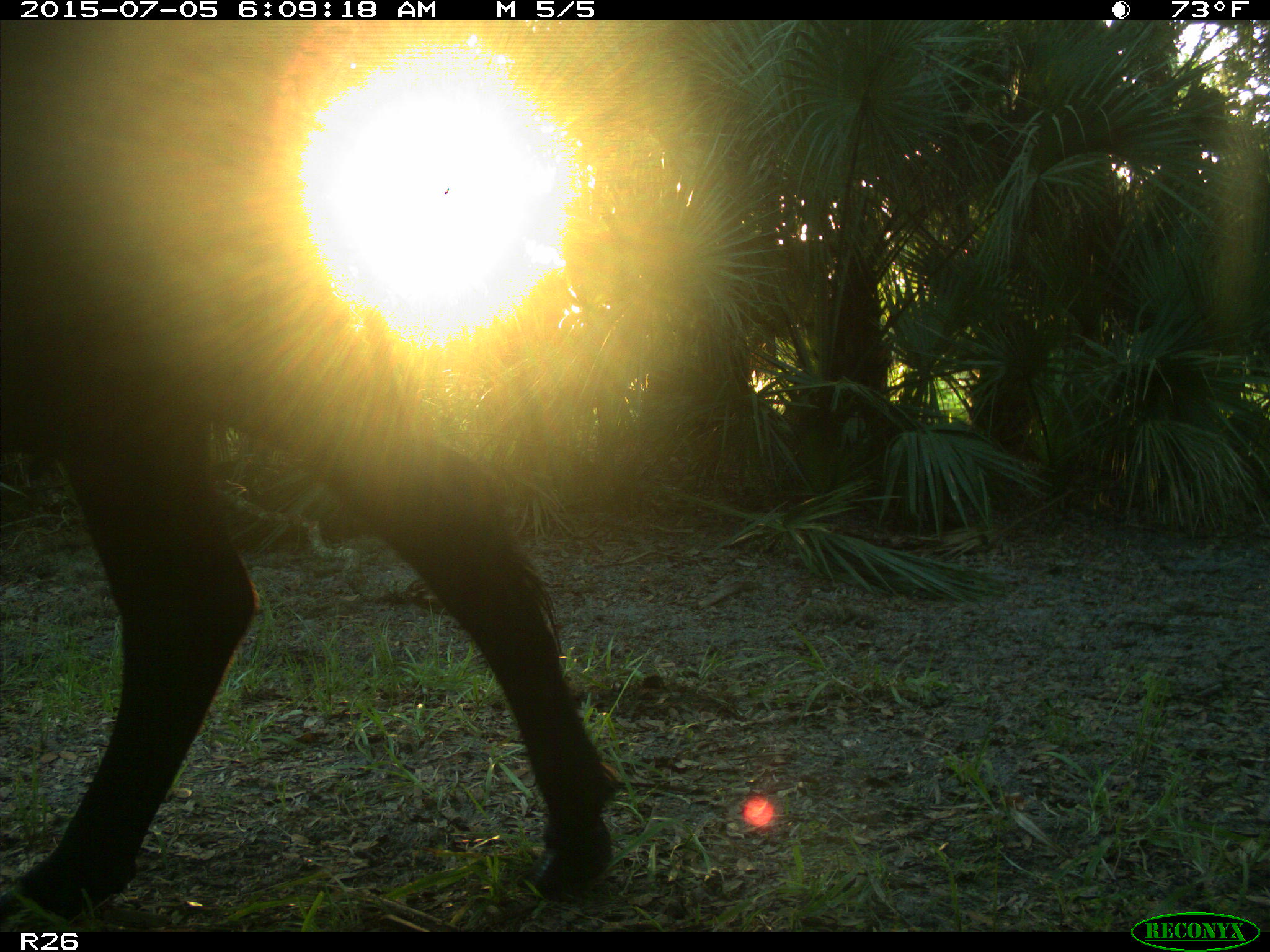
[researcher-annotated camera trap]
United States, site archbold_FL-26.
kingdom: Animalia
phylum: Chordata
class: Mammalia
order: Artiodactyla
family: Bovidae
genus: Bos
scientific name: Bos taurus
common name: domestic cow